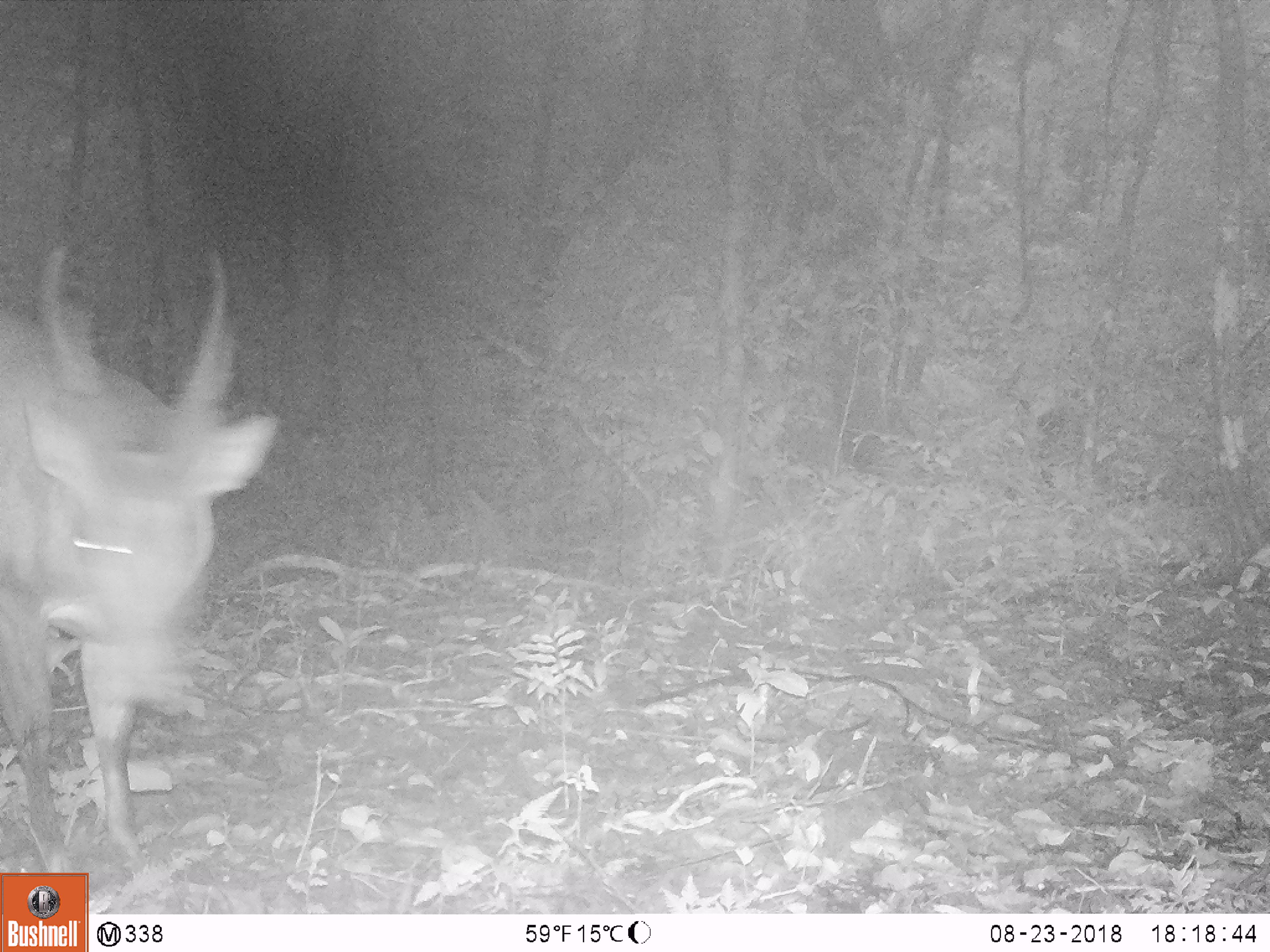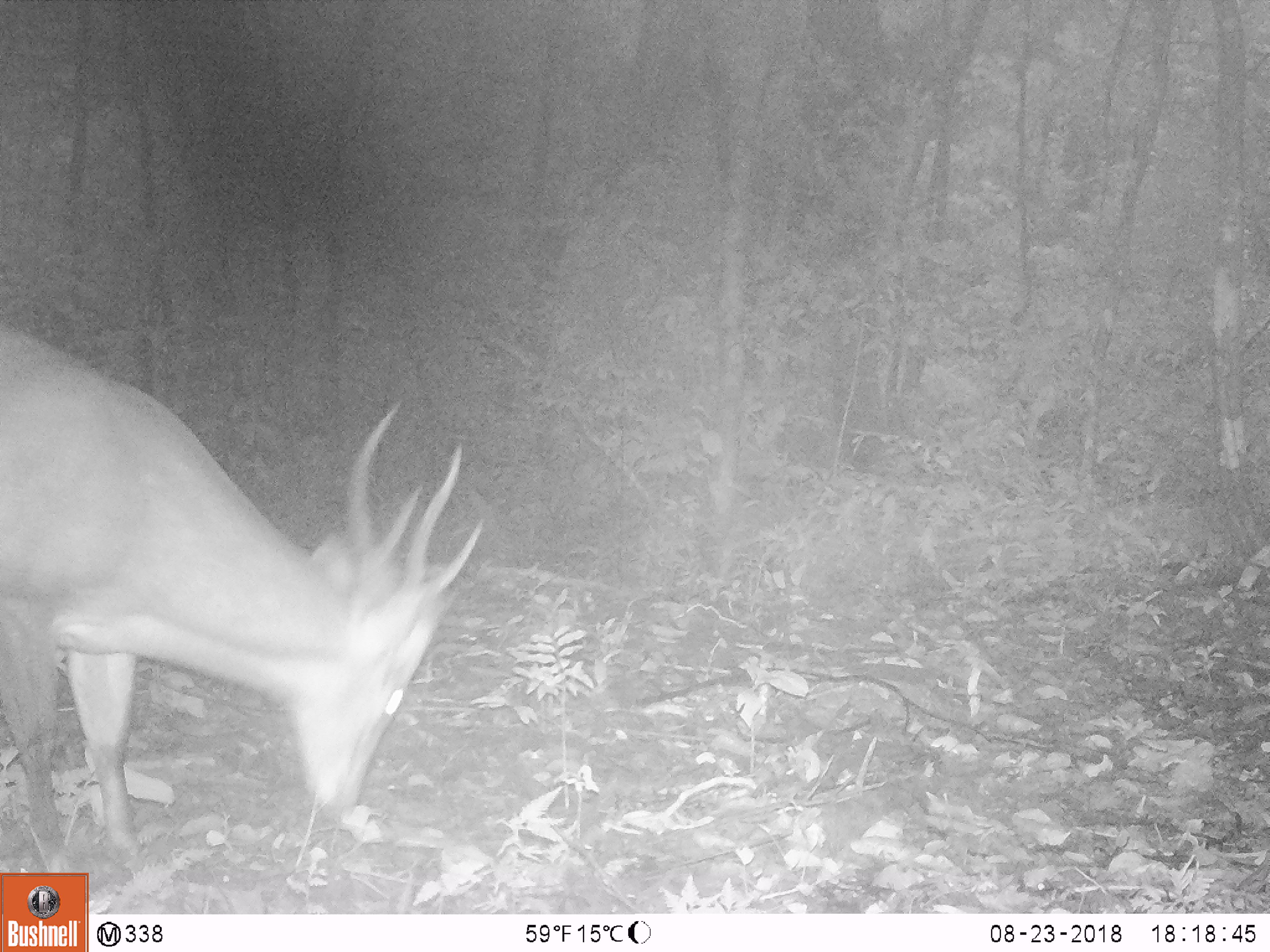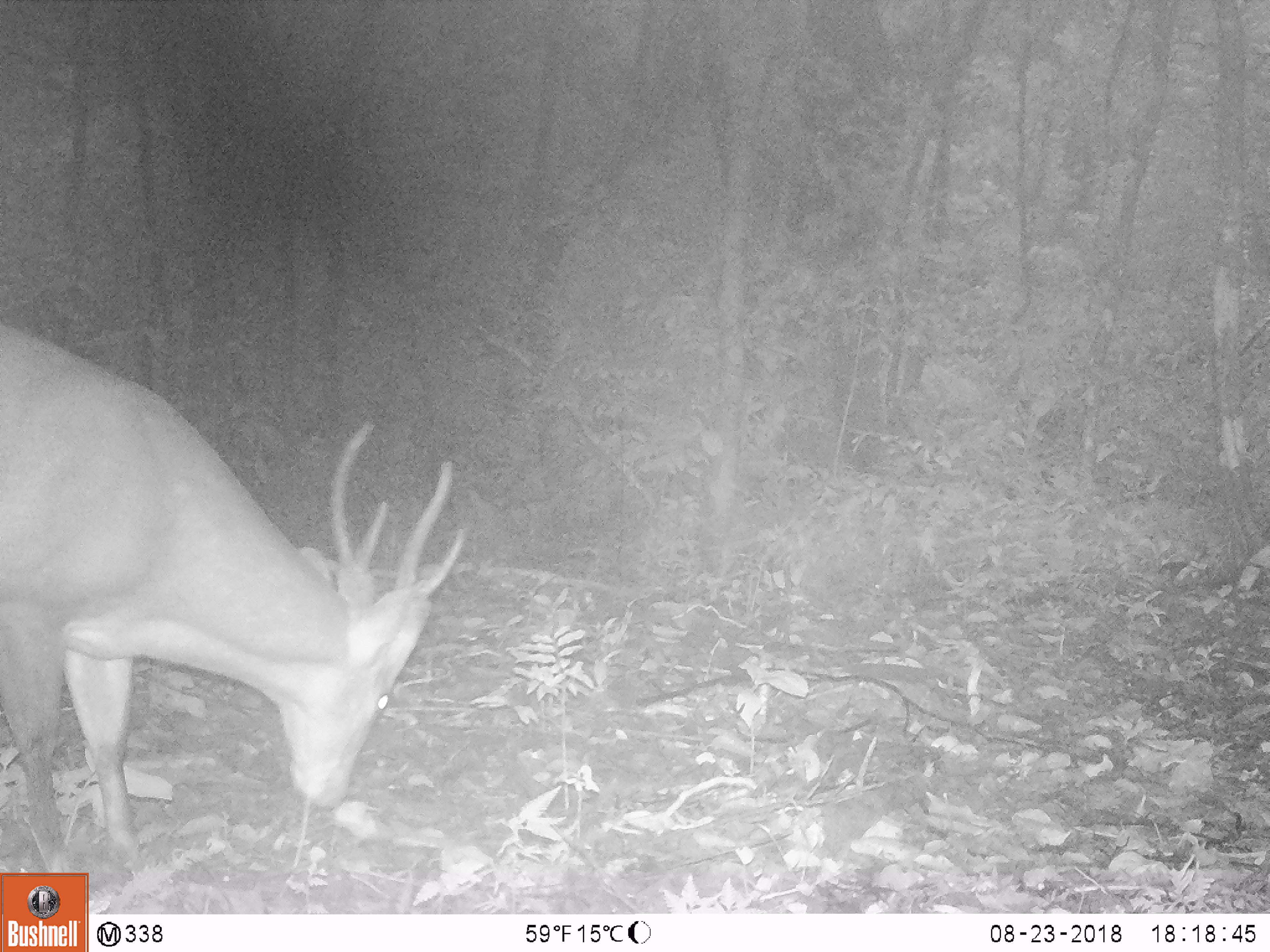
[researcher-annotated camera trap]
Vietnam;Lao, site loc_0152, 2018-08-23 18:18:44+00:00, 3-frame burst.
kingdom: Animalia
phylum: Chordata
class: Mammalia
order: Artiodactyla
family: Cervidae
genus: Muntiacus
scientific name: Muntiacus vuquangensis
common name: large-antlered muntjac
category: large antlered muntjac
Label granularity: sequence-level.